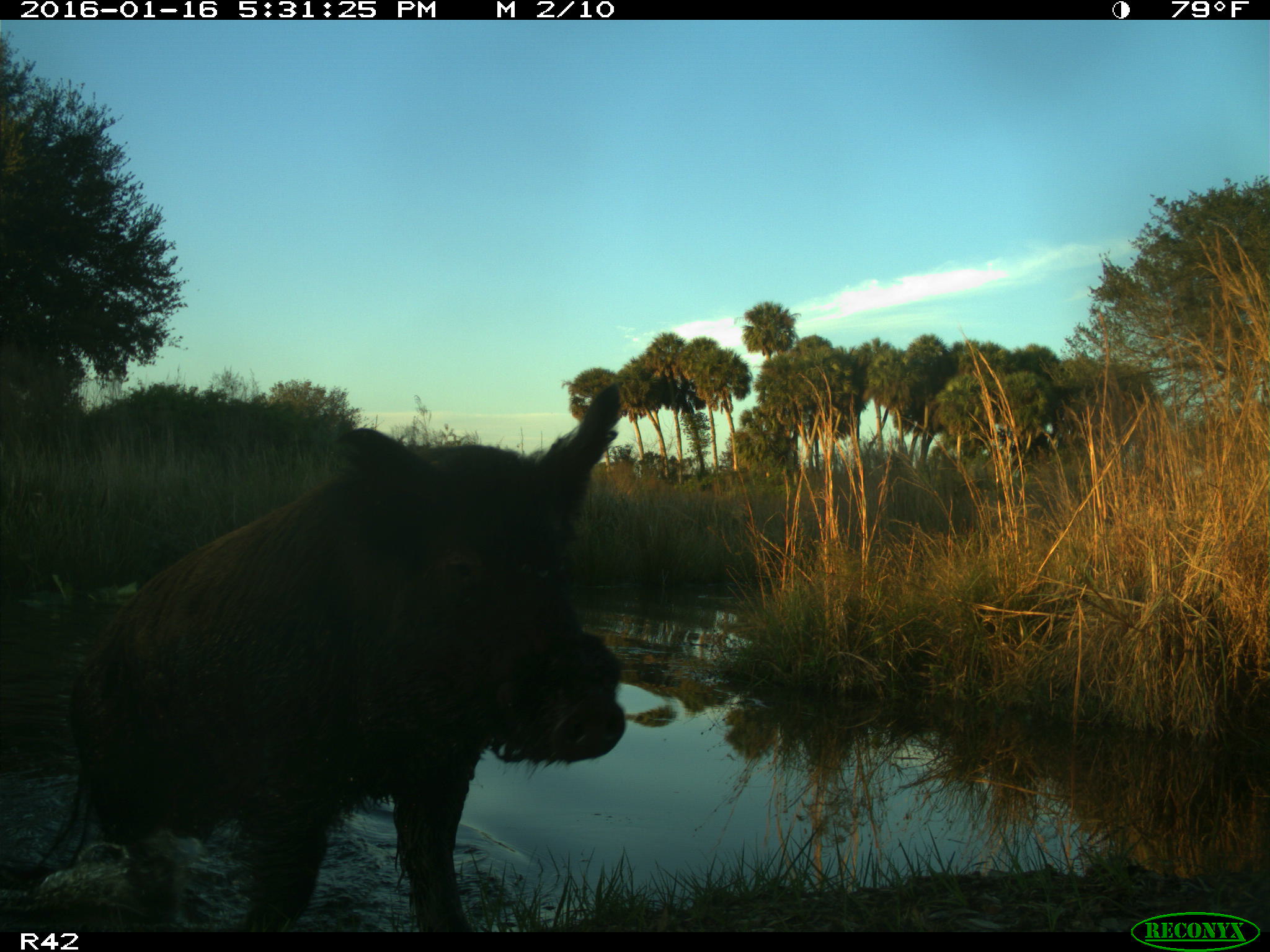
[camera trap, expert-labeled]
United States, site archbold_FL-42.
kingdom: Animalia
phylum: Chordata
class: Mammalia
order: Artiodactyla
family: Suidae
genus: Sus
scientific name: Sus scrofa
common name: wild boar